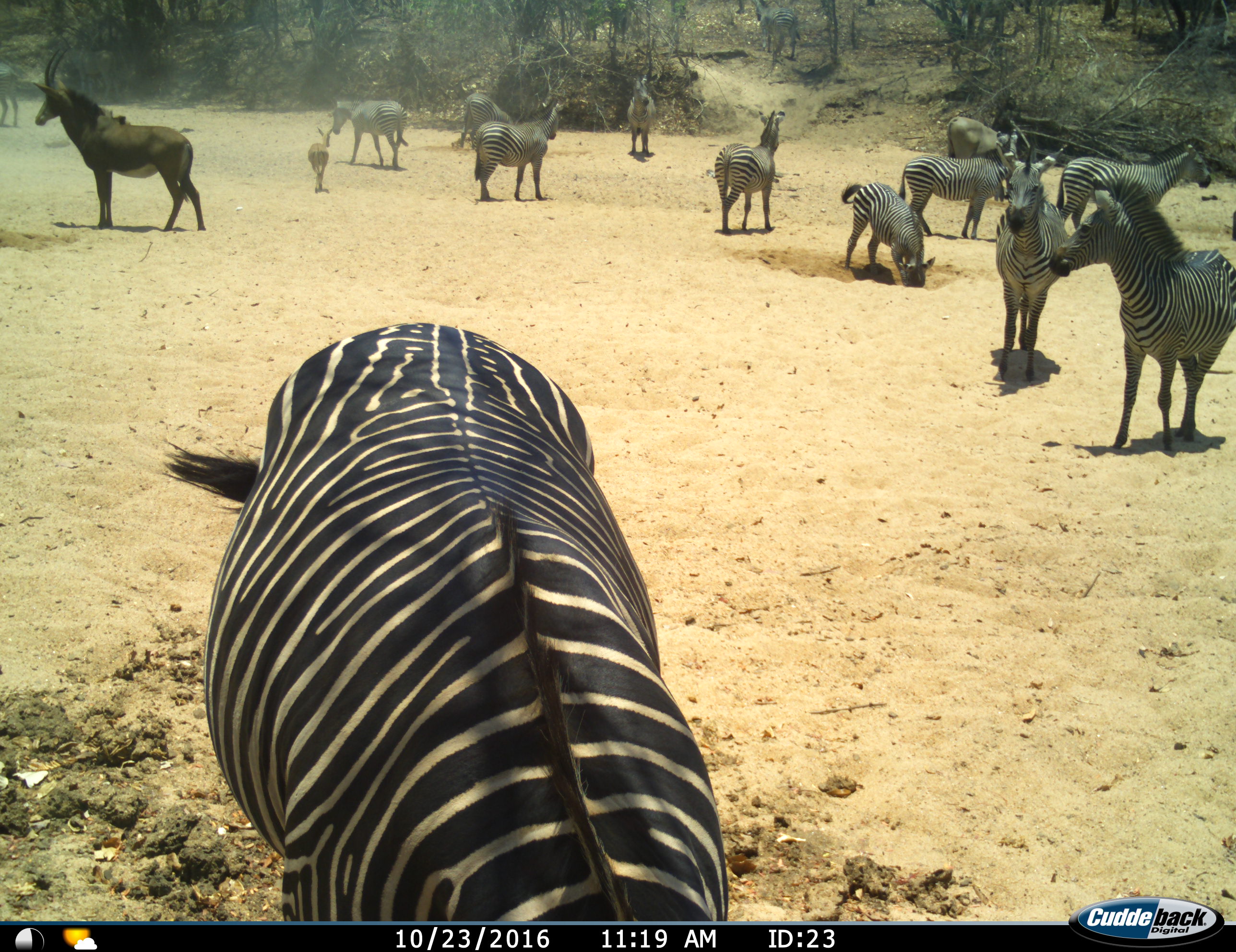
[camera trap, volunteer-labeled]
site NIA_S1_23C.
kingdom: Animalia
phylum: Chordata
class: Mammalia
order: Artiodactyla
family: Bovidae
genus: Tragelaphus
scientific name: Tragelaphus oryx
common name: eland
Eland (Tragelaphus oryx), count 1. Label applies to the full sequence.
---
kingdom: Animalia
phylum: Chordata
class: Mammalia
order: Artiodactyla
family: Bovidae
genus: Aepyceros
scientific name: Aepyceros melampus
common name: impala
Impala (Aepyceros melampus), count 1. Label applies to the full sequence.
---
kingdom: Animalia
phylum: Chordata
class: Mammalia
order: Artiodactyla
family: Bovidae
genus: Hippotragus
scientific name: Hippotragus niger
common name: sable antelope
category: sable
Sable (sable antelope) (Hippotragus niger), count 1. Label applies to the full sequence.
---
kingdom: Animalia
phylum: Chordata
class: Mammalia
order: Perissodactyla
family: Equidae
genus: Equus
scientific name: Equus quagga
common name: plains zebra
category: zebraplains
Zebraplains (plains zebra) (Equus quagga), count 11-50. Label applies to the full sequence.